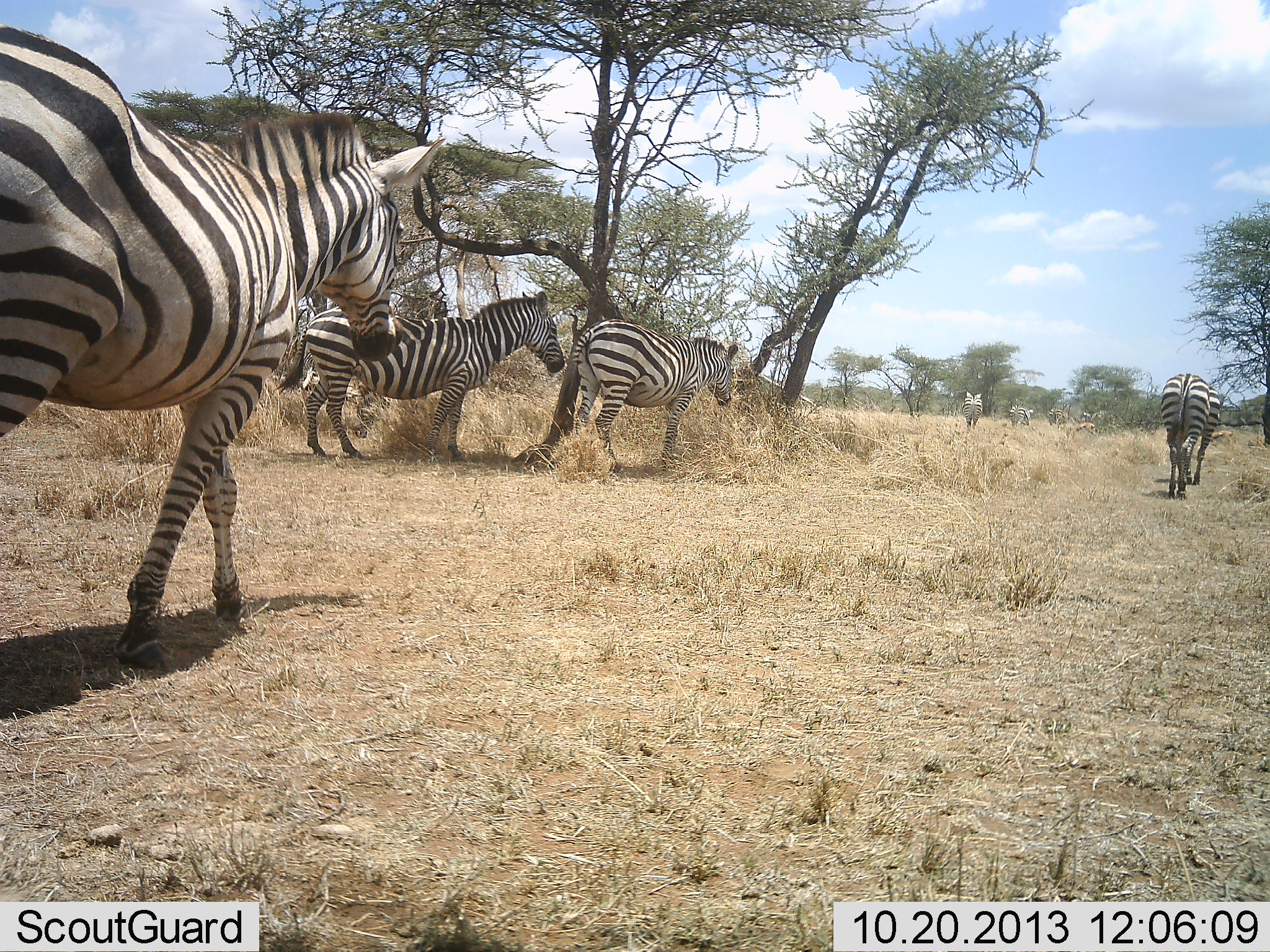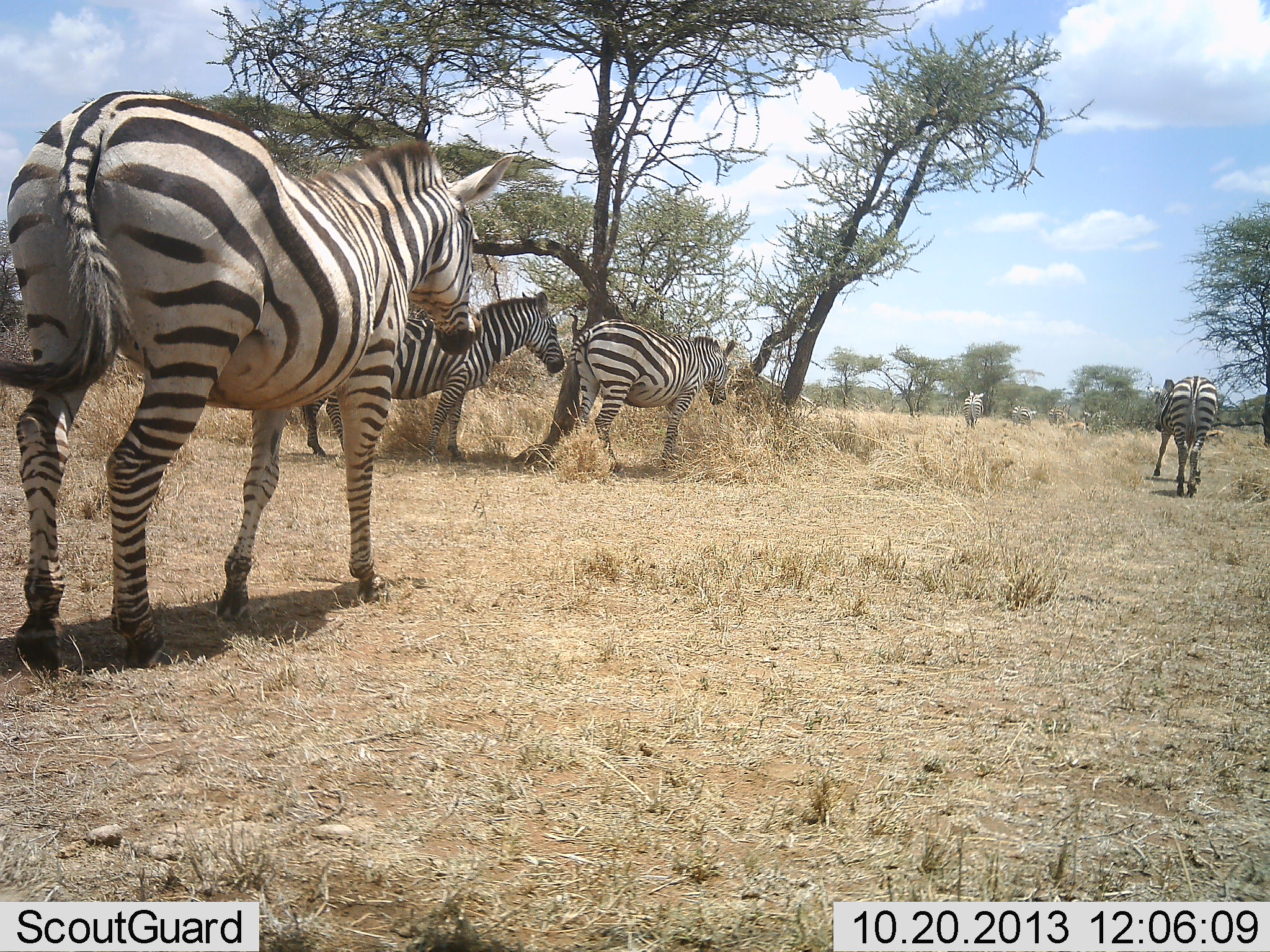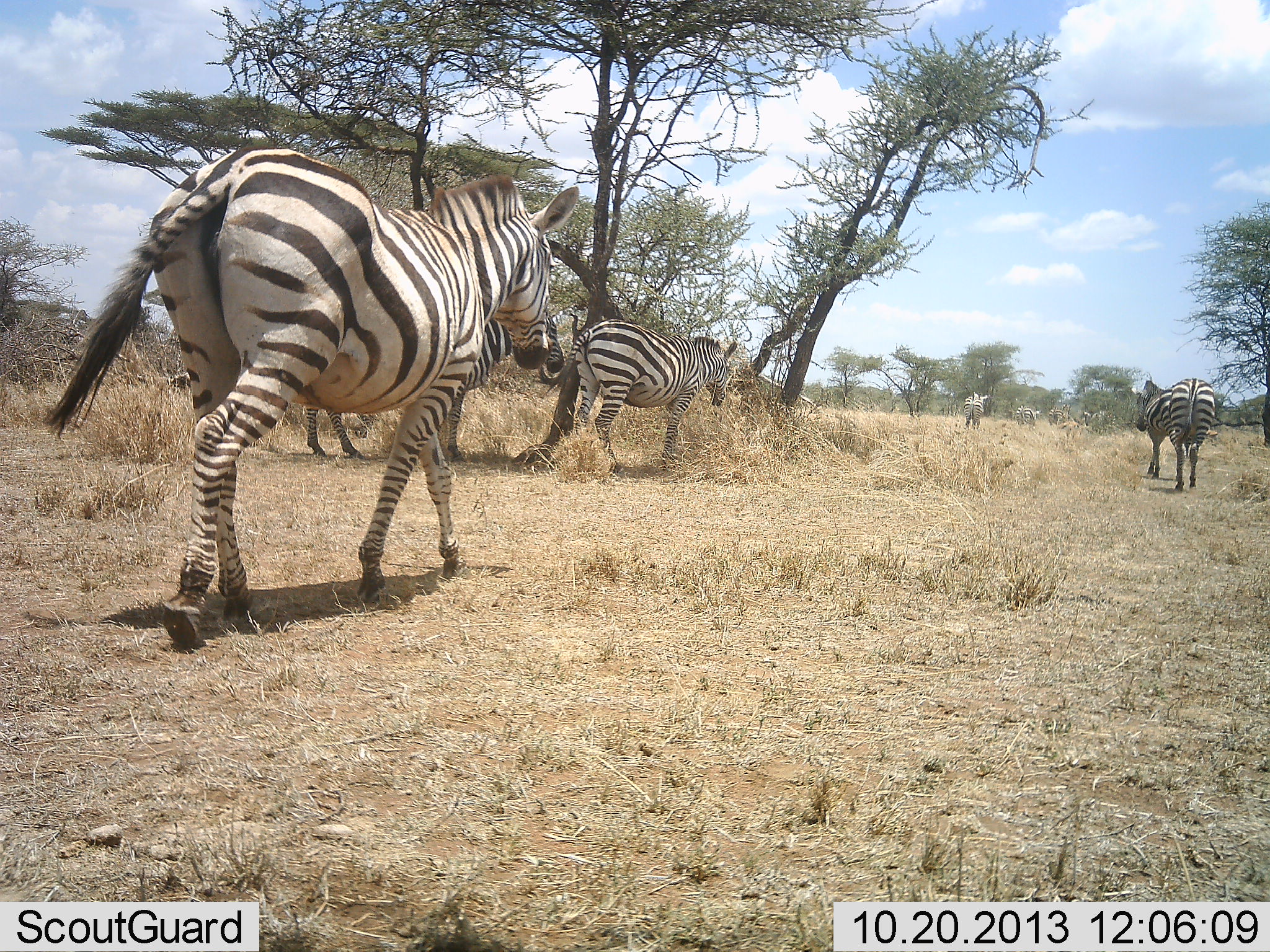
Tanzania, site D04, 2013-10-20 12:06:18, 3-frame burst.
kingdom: Animalia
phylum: Chordata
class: Mammalia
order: Perissodactyla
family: Equidae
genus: Equus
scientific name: Equus quagga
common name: plains zebra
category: zebra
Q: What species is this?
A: Zebra (plains zebra) (Equus quagga).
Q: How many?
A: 6.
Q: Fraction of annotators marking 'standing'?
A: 45%.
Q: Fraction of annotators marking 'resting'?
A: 0%.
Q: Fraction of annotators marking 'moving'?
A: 82%.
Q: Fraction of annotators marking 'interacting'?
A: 0%.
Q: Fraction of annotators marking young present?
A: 9%.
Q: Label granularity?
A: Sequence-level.